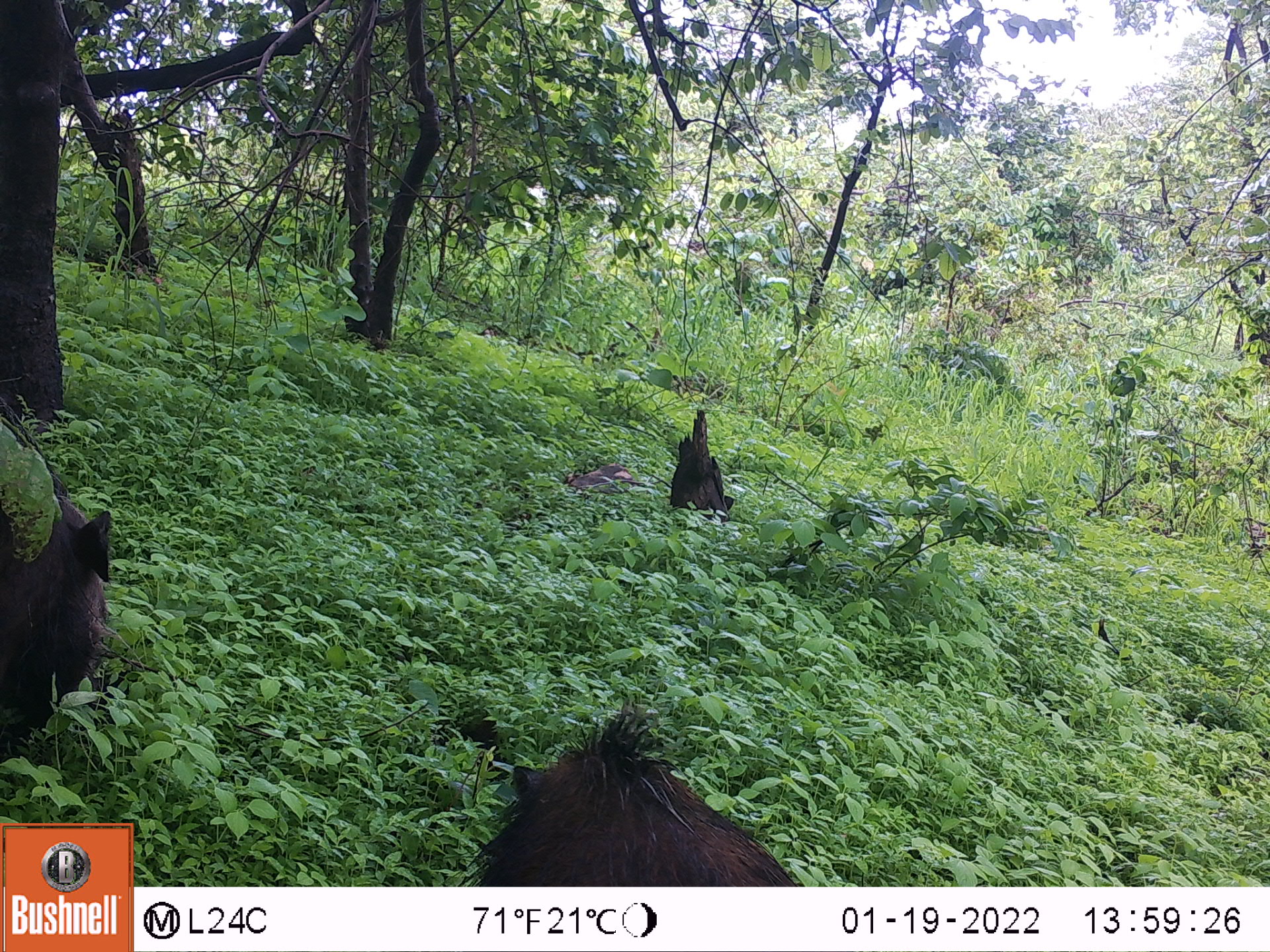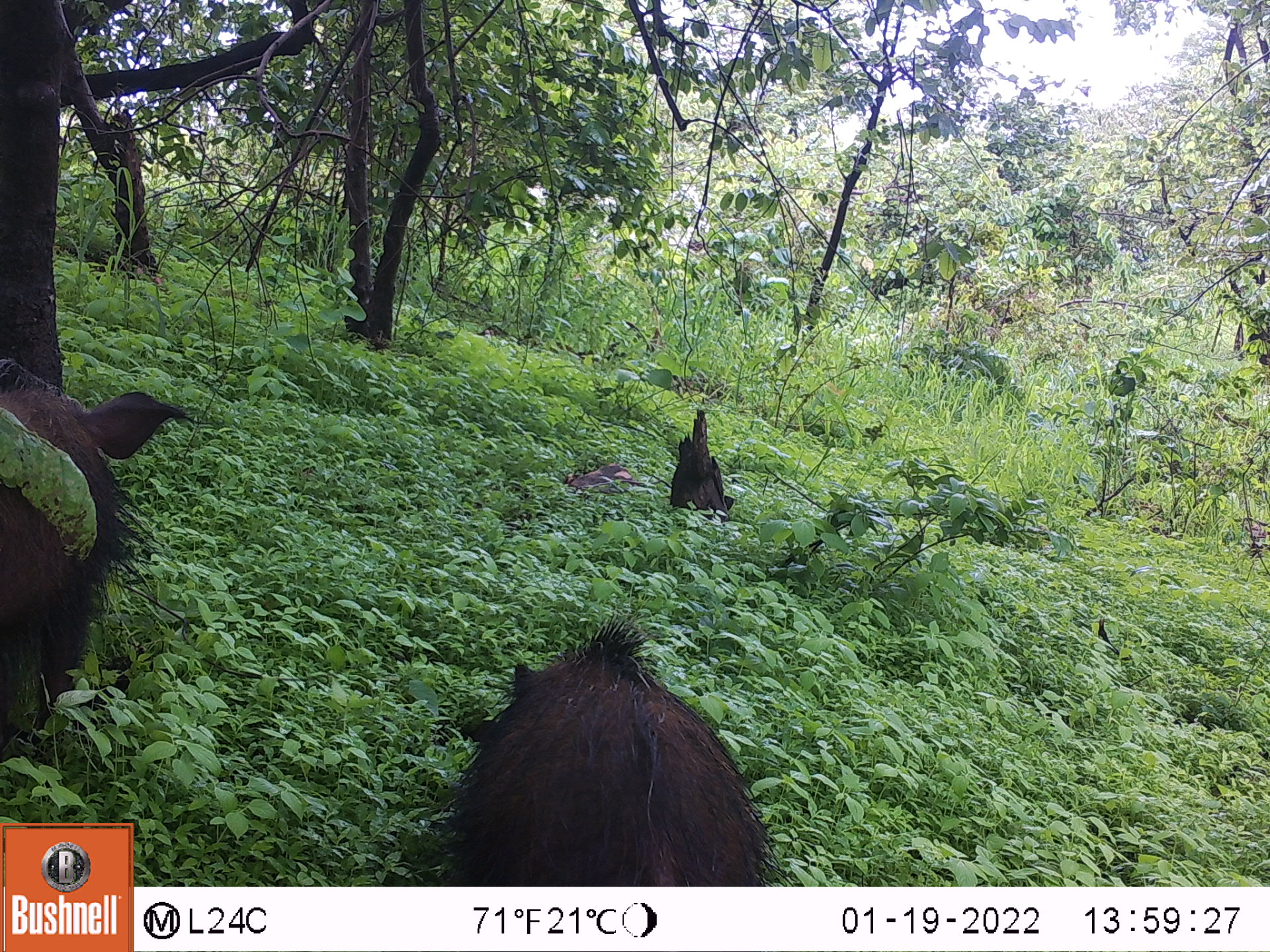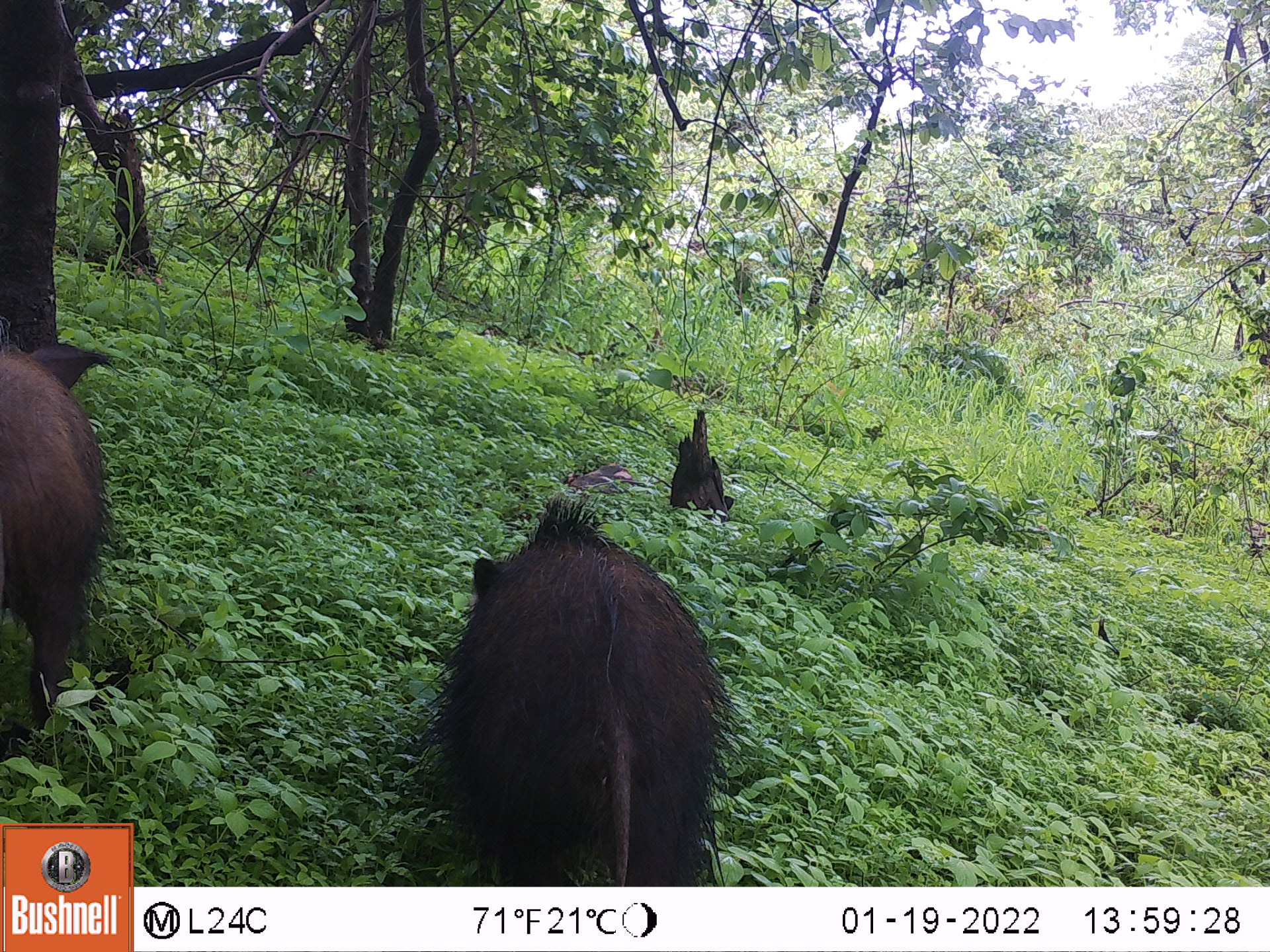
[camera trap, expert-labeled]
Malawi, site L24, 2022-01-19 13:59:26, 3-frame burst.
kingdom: Animalia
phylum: Chordata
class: Mammalia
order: Artiodactyla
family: Suidae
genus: Potamochoerus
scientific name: Potamochoerus larvatus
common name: bushpig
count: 2